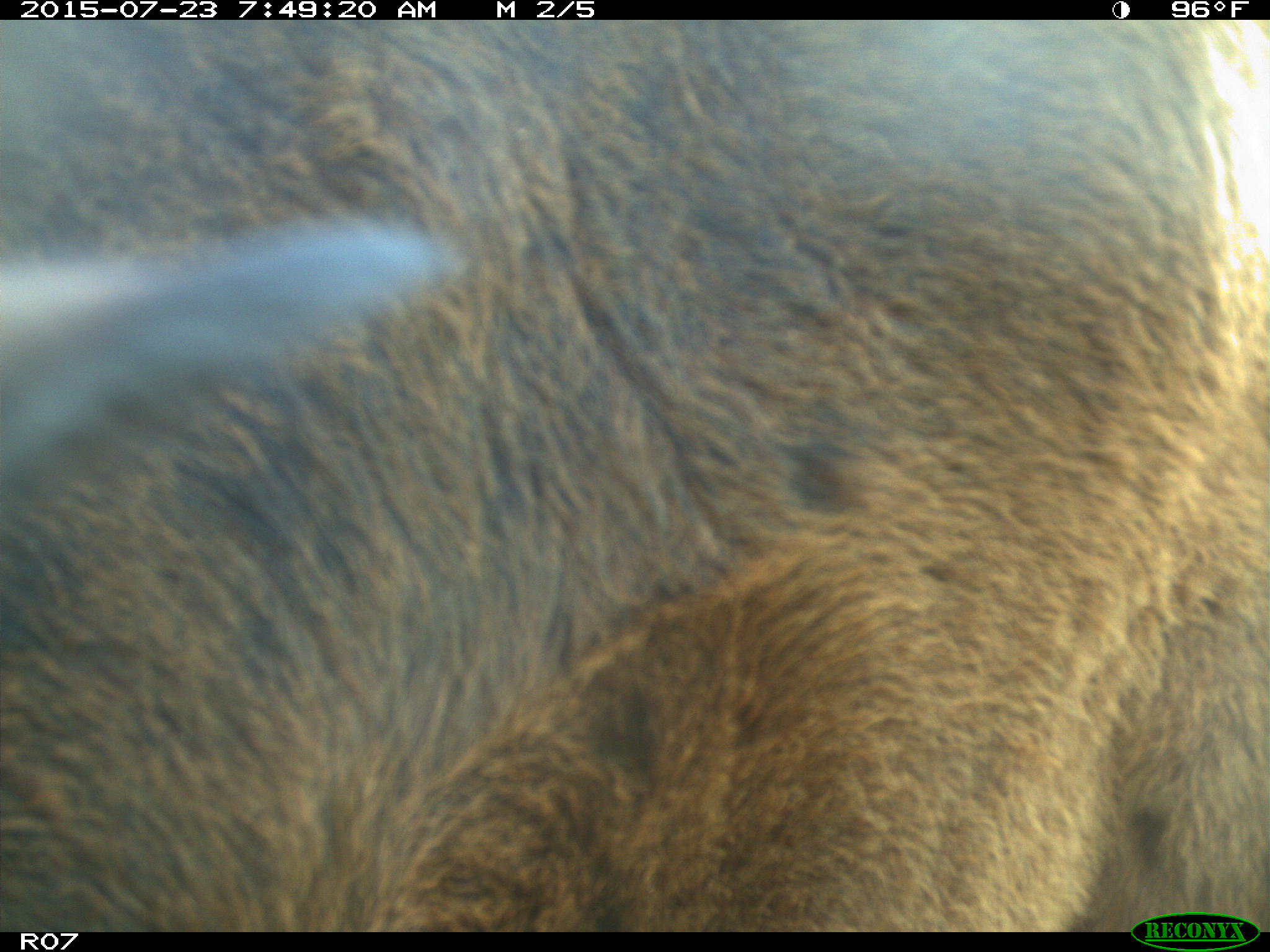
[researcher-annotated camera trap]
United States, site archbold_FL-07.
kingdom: Animalia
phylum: Chordata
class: Mammalia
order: Artiodactyla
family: Bovidae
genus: Bos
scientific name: Bos taurus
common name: domestic cow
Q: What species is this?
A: Bos taurus (domestic cow).